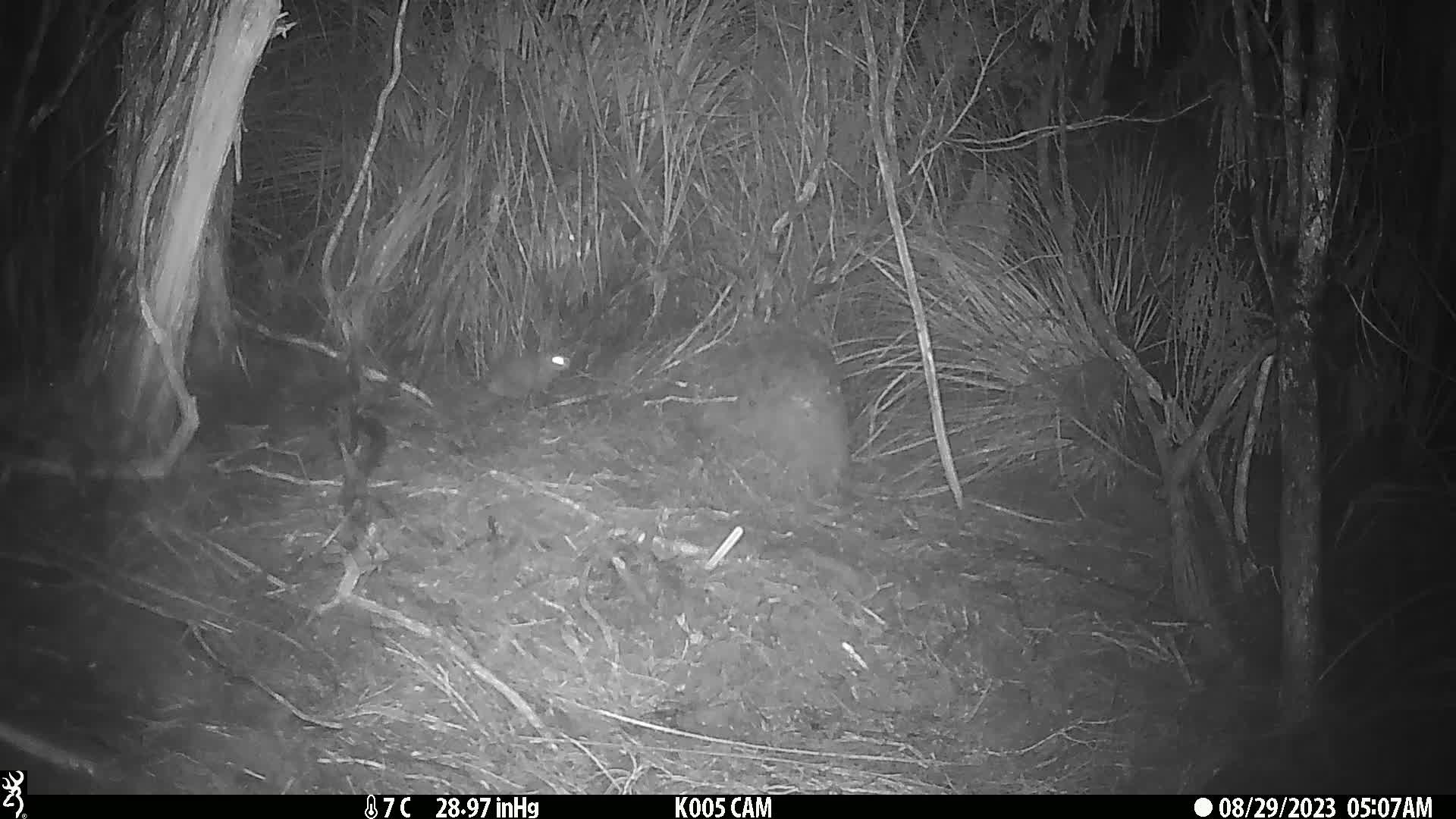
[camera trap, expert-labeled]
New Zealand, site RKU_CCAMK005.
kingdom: Animalia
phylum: Chordata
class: Mammalia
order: Rodentia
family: Muridae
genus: Rattus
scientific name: Rattus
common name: rat